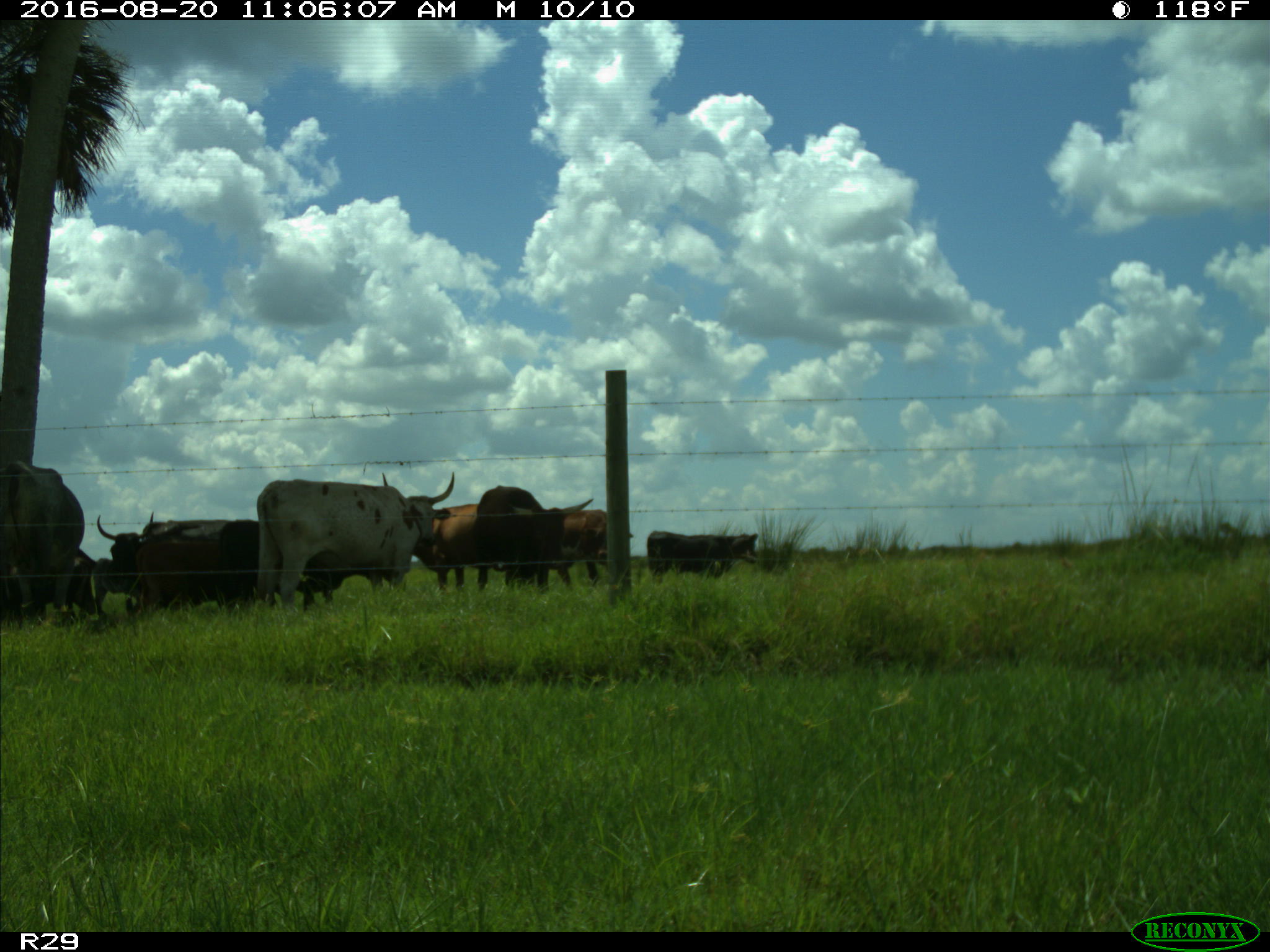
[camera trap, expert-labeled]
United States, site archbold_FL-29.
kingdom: Animalia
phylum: Chordata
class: Mammalia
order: Artiodactyla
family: Bovidae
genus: Bos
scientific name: Bos taurus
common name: domestic cow